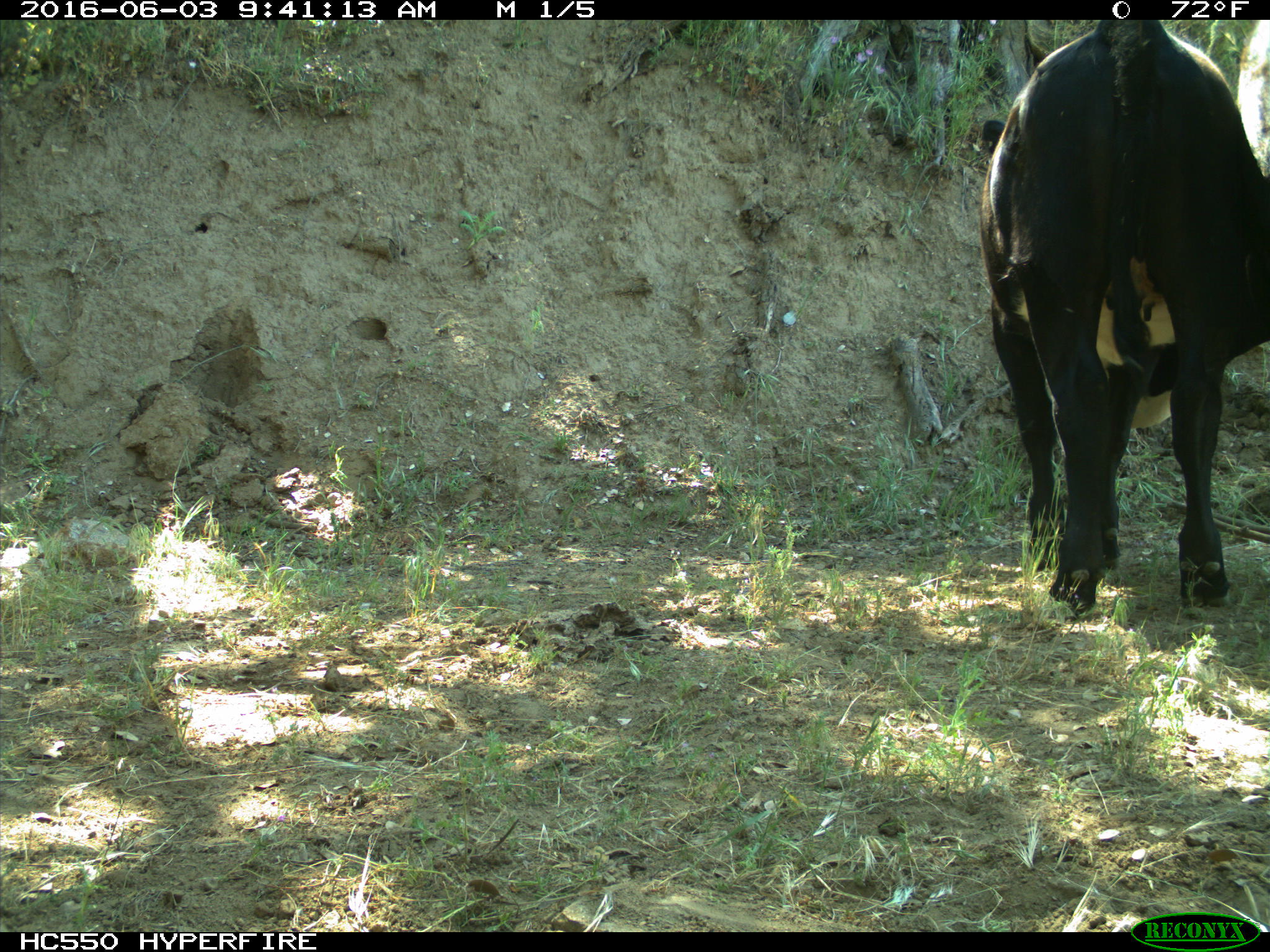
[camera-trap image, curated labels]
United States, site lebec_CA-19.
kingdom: Animalia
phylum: Chordata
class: Mammalia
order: Artiodactyla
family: Bovidae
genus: Bos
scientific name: Bos taurus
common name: domestic cow